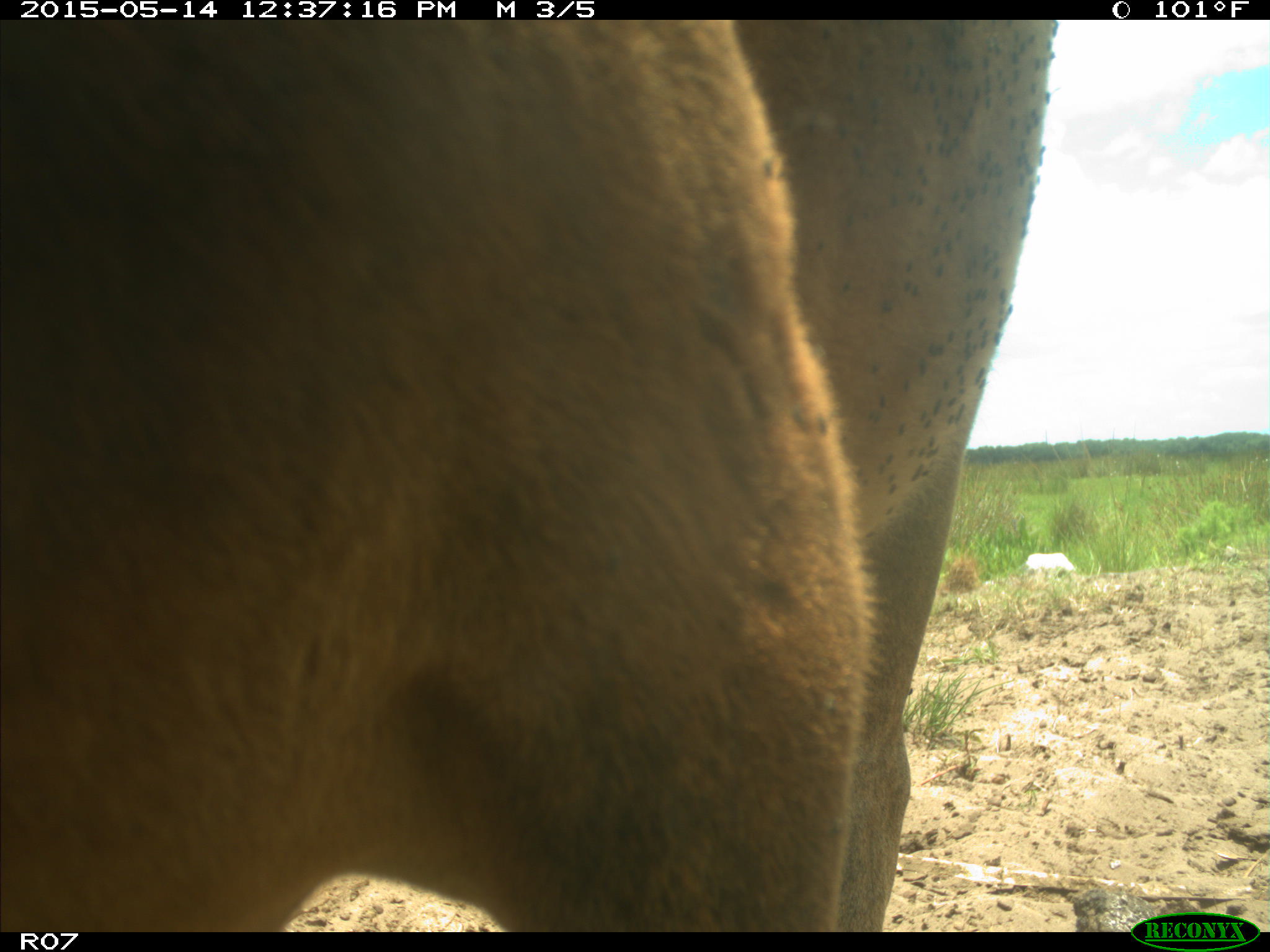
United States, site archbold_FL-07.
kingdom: Animalia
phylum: Chordata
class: Mammalia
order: Artiodactyla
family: Bovidae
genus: Bos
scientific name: Bos taurus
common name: domestic cow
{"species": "Bos taurus (domestic cow)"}